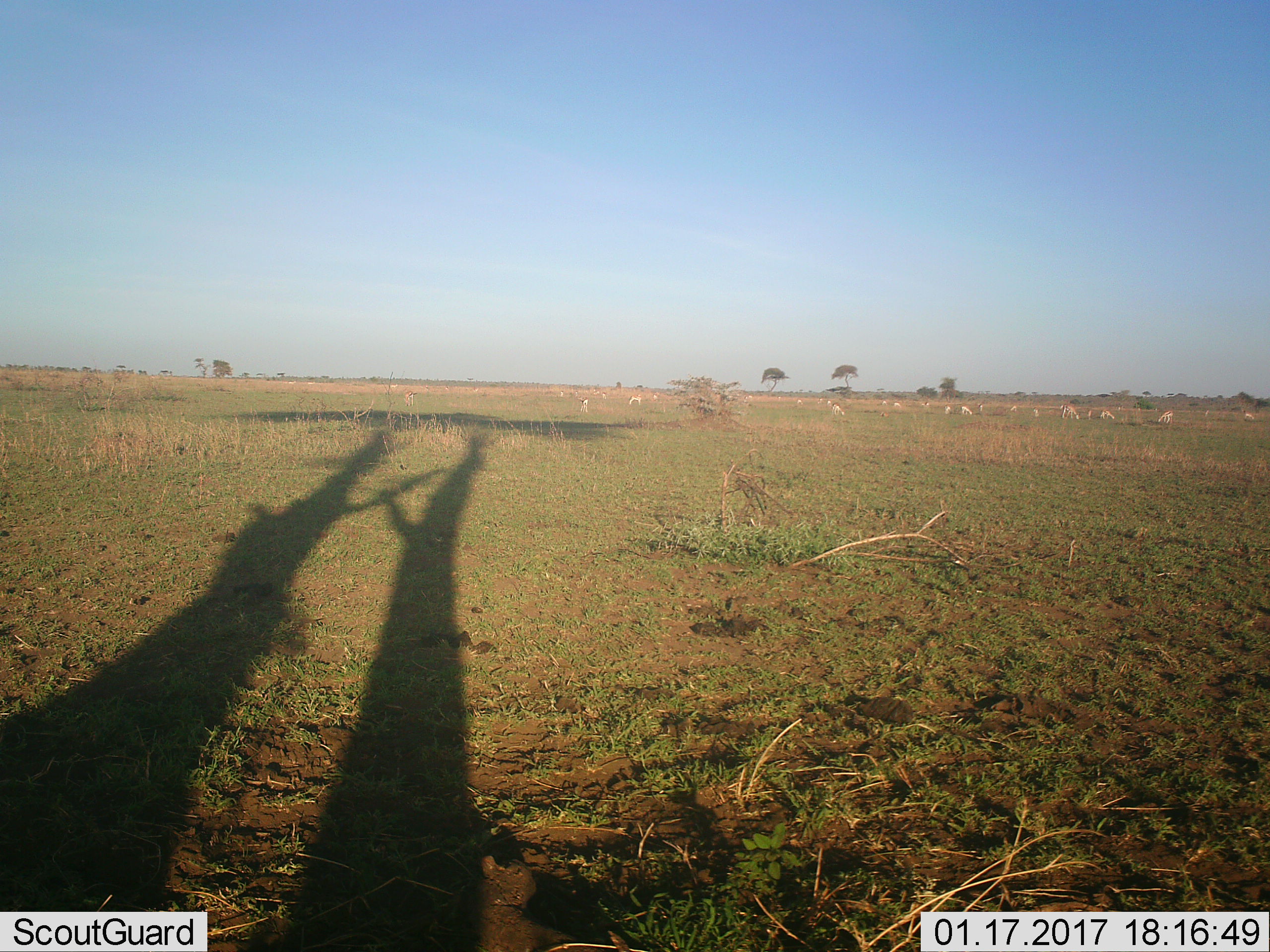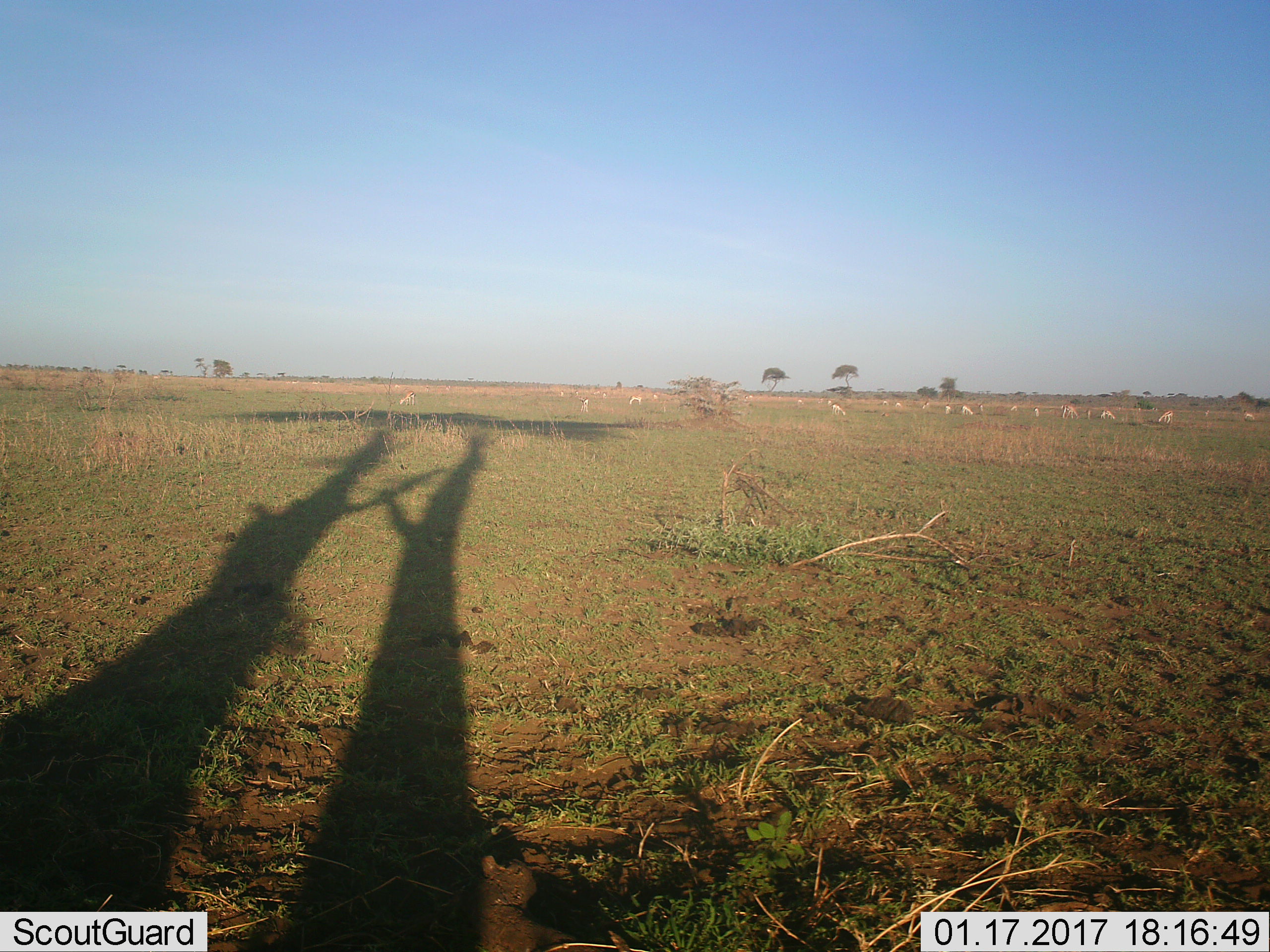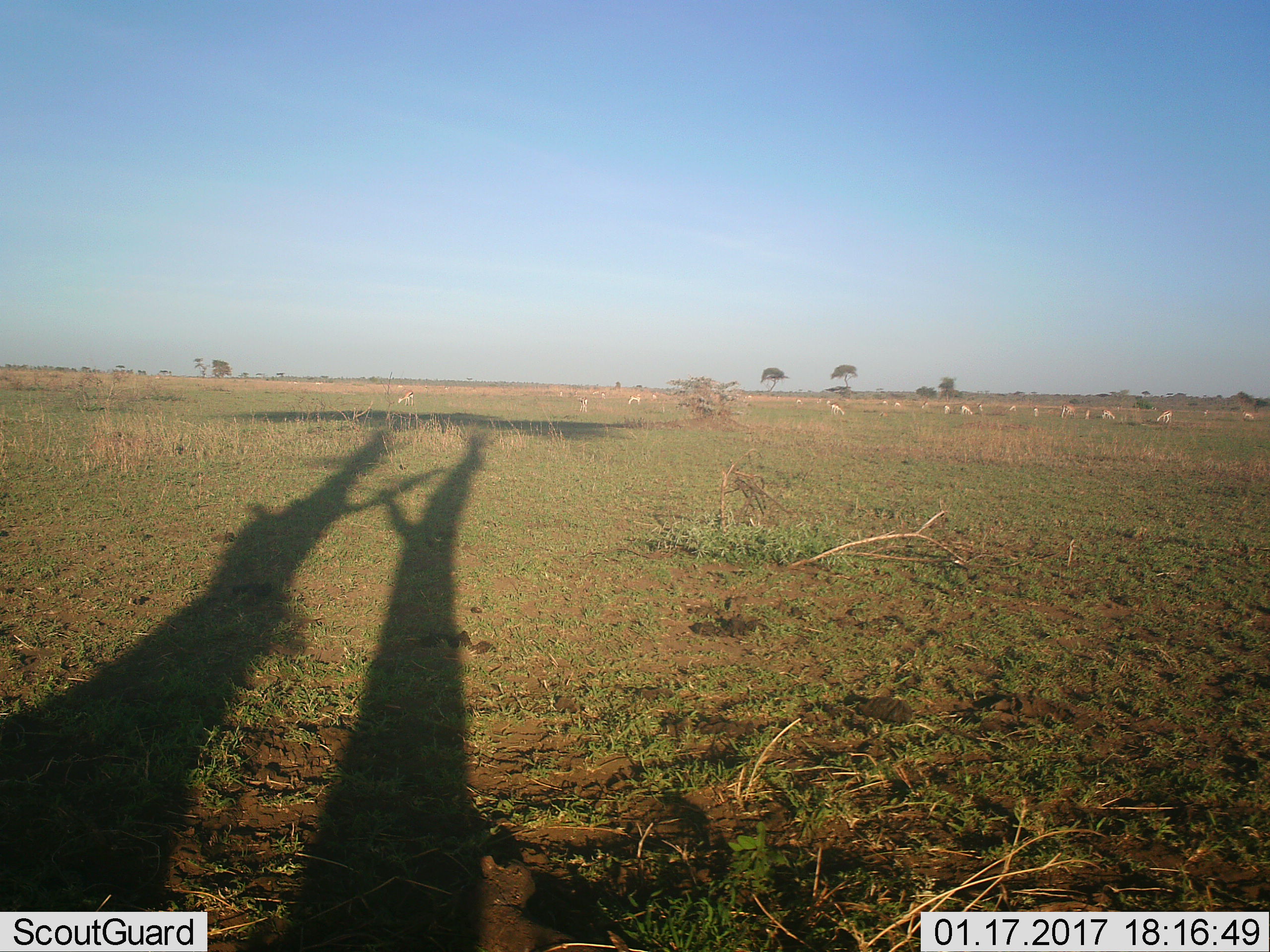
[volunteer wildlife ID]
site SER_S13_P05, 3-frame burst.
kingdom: Animalia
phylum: Chordata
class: Mammalia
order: Artiodactyla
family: Bovidae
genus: Eudorcas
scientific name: Eudorcas thomsonii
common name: thomson's gazelle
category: gazellethomsons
Gazellethomsons (thomson's gazelle) (Eudorcas thomsonii), count 11-50. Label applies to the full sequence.